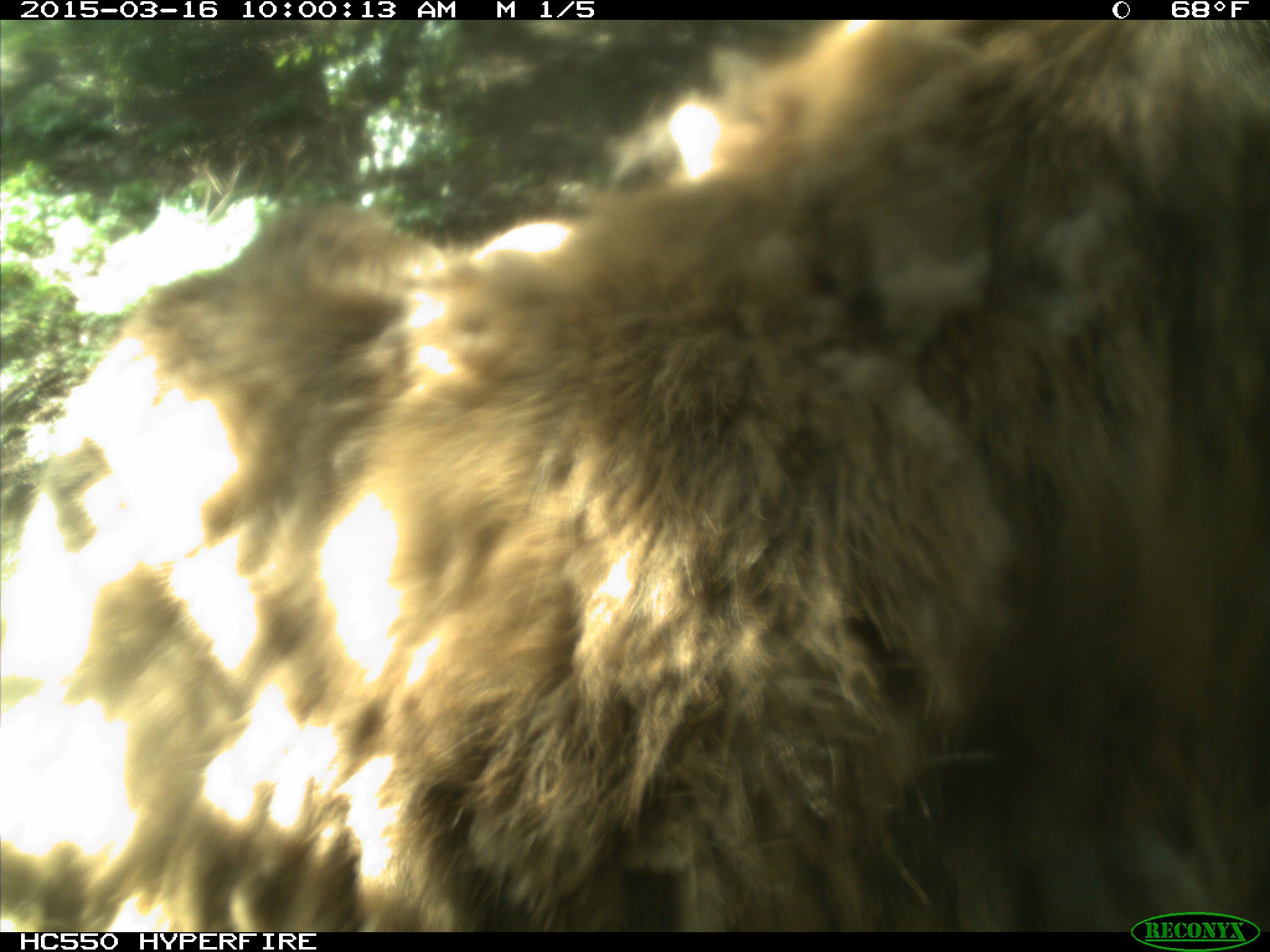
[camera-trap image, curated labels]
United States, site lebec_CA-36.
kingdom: Animalia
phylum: Chordata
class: Mammalia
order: Artiodactyla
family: Cervidae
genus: Cervus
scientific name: Cervus canadensis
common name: elk